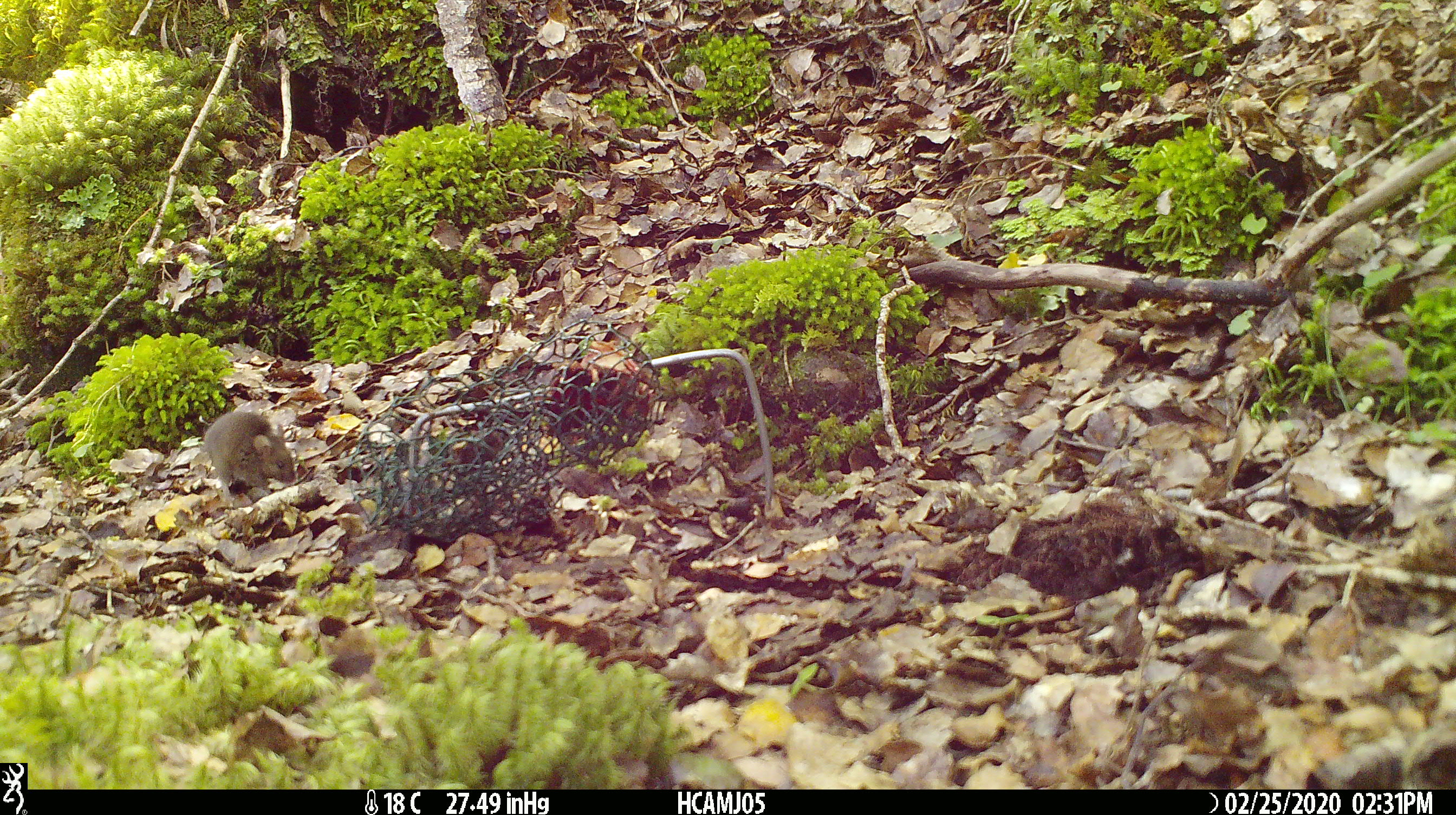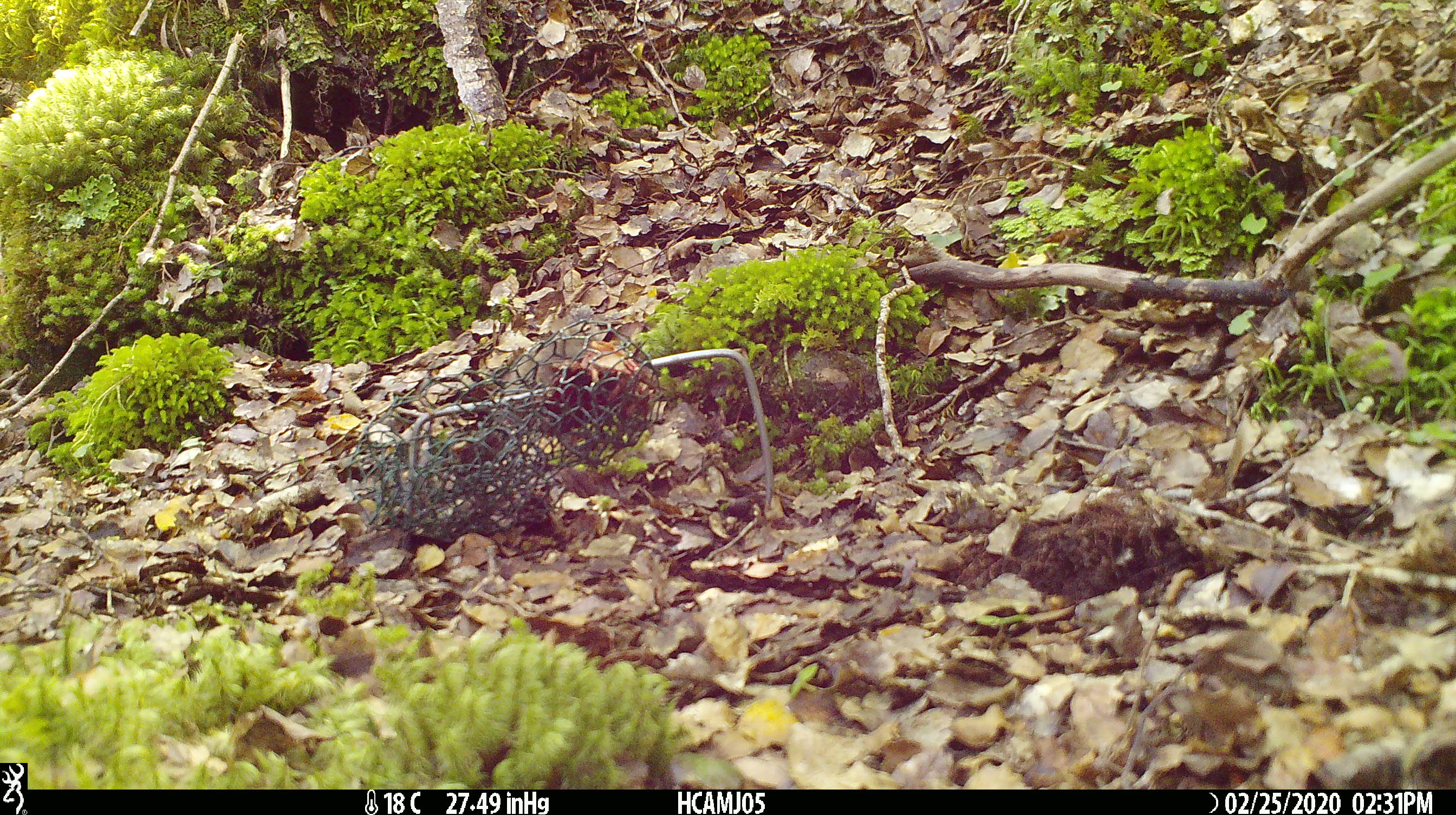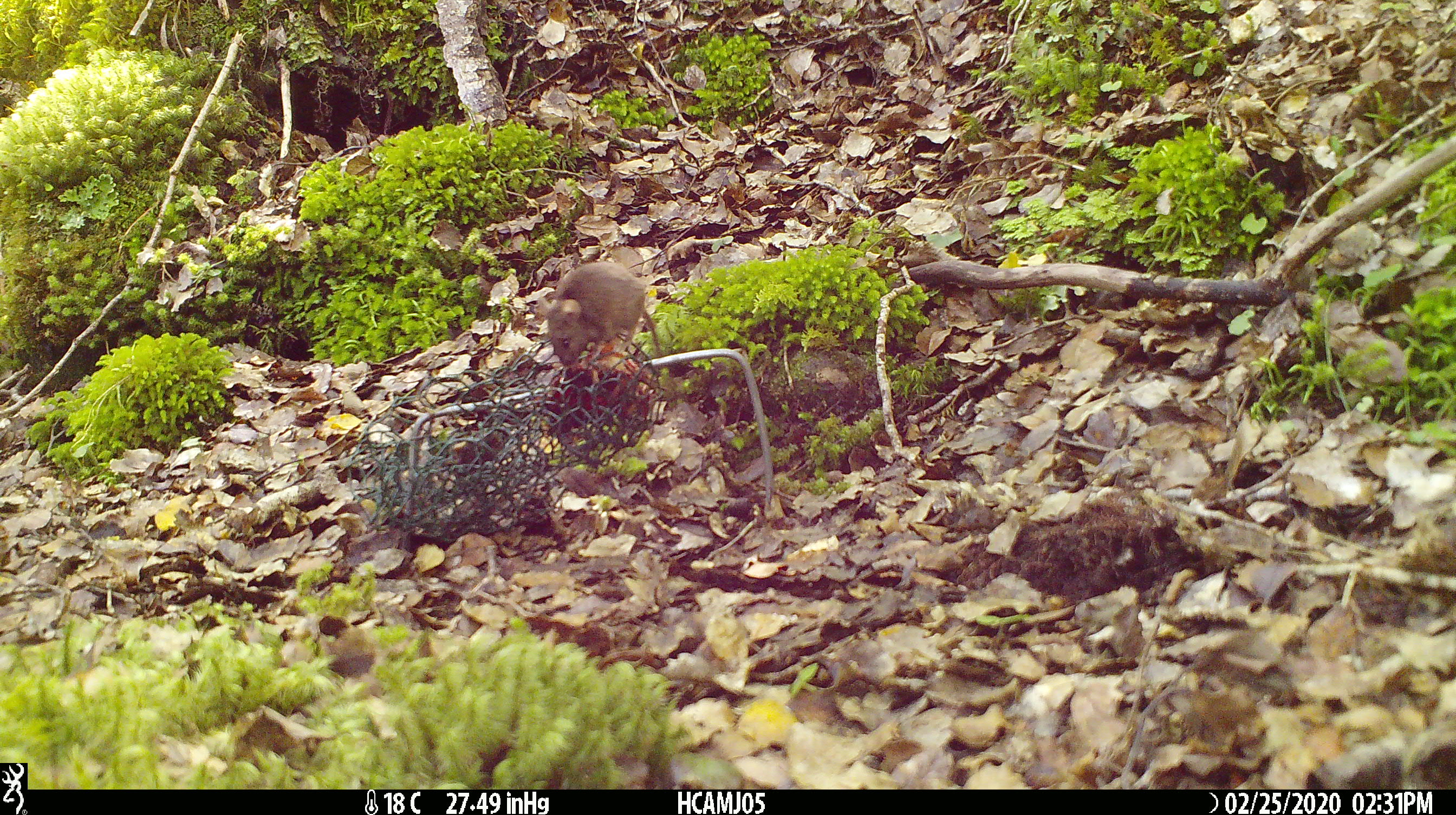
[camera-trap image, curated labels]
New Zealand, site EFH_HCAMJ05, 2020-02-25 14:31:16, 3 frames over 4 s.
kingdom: Animalia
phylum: Chordata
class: Mammalia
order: Rodentia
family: Muridae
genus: Mus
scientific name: Mus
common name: mouse